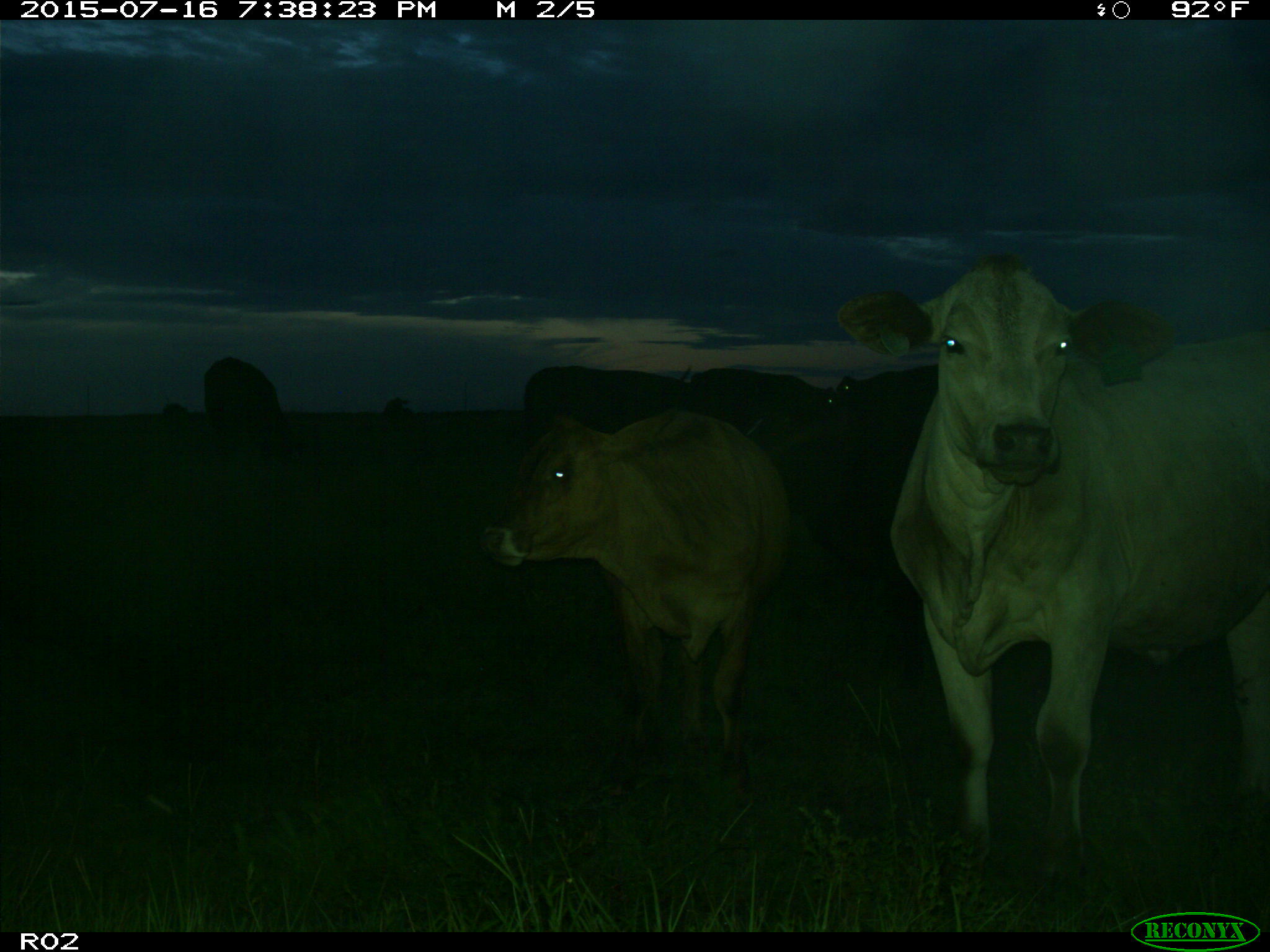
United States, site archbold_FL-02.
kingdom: Animalia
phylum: Chordata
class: Mammalia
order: Artiodactyla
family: Bovidae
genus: Bos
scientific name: Bos taurus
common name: domestic cow